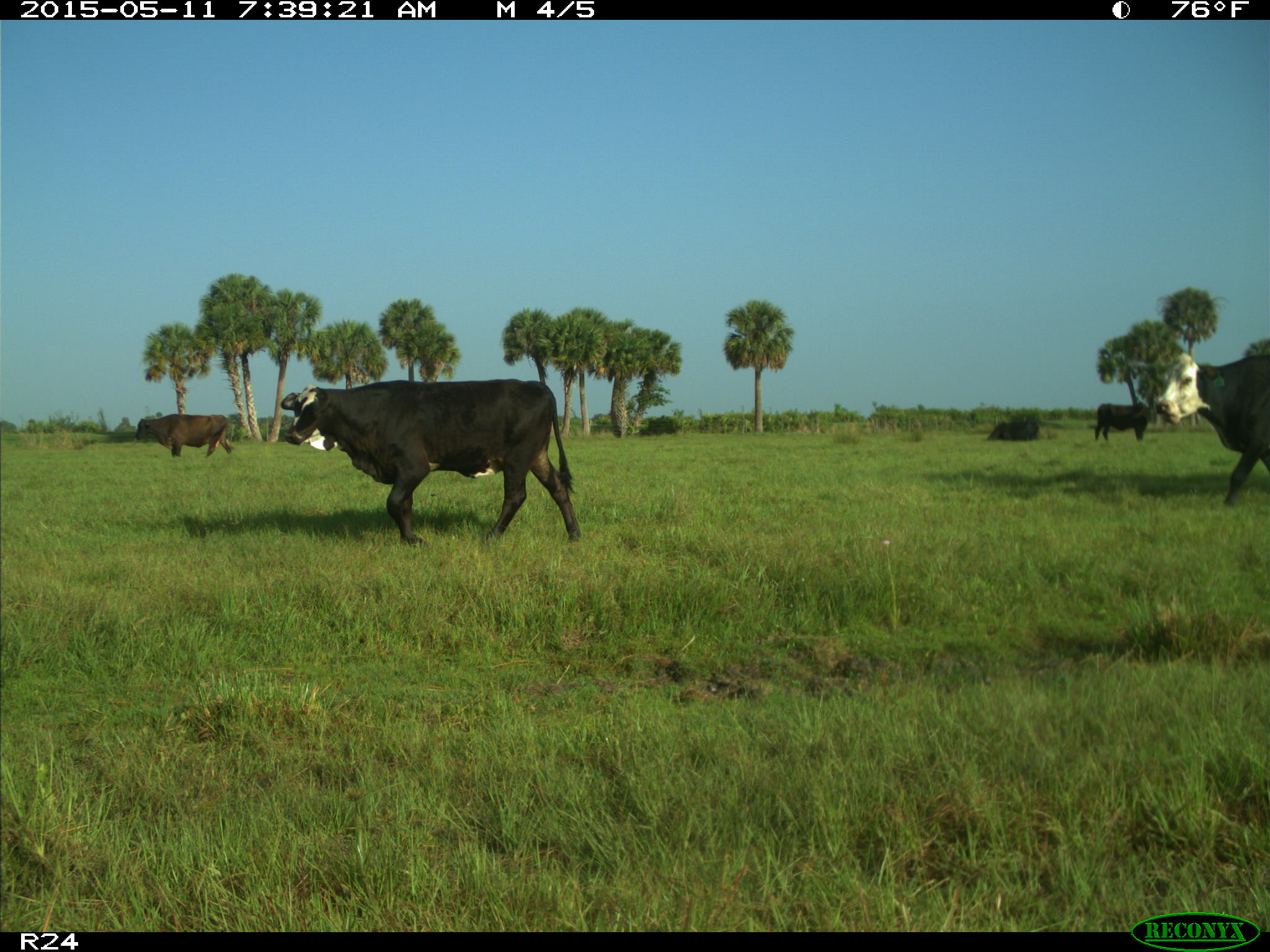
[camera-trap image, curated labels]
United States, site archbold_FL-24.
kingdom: Animalia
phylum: Chordata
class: Mammalia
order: Artiodactyla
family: Bovidae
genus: Bos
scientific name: Bos taurus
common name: domestic cow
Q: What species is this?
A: Bos taurus (domestic cow).